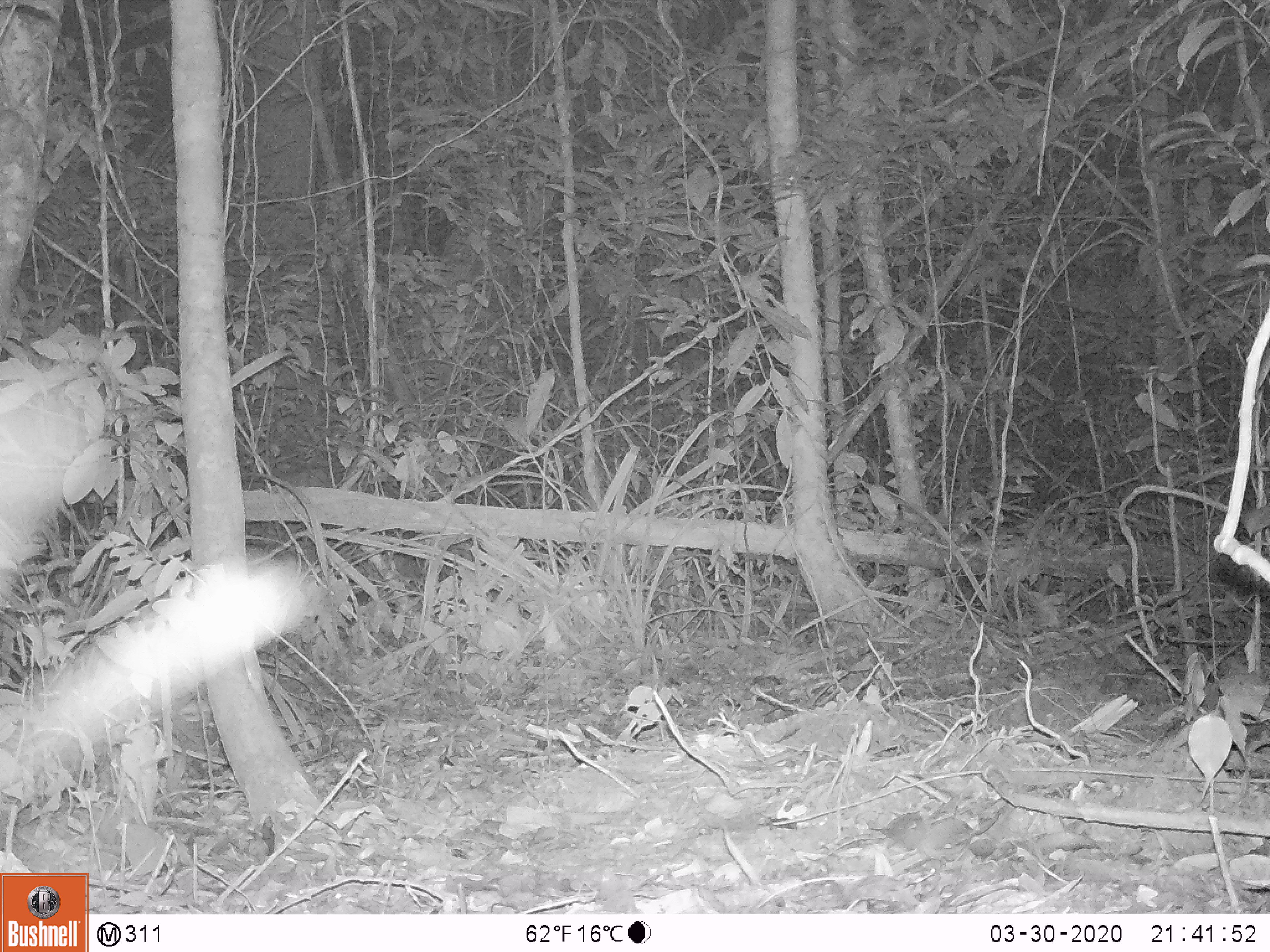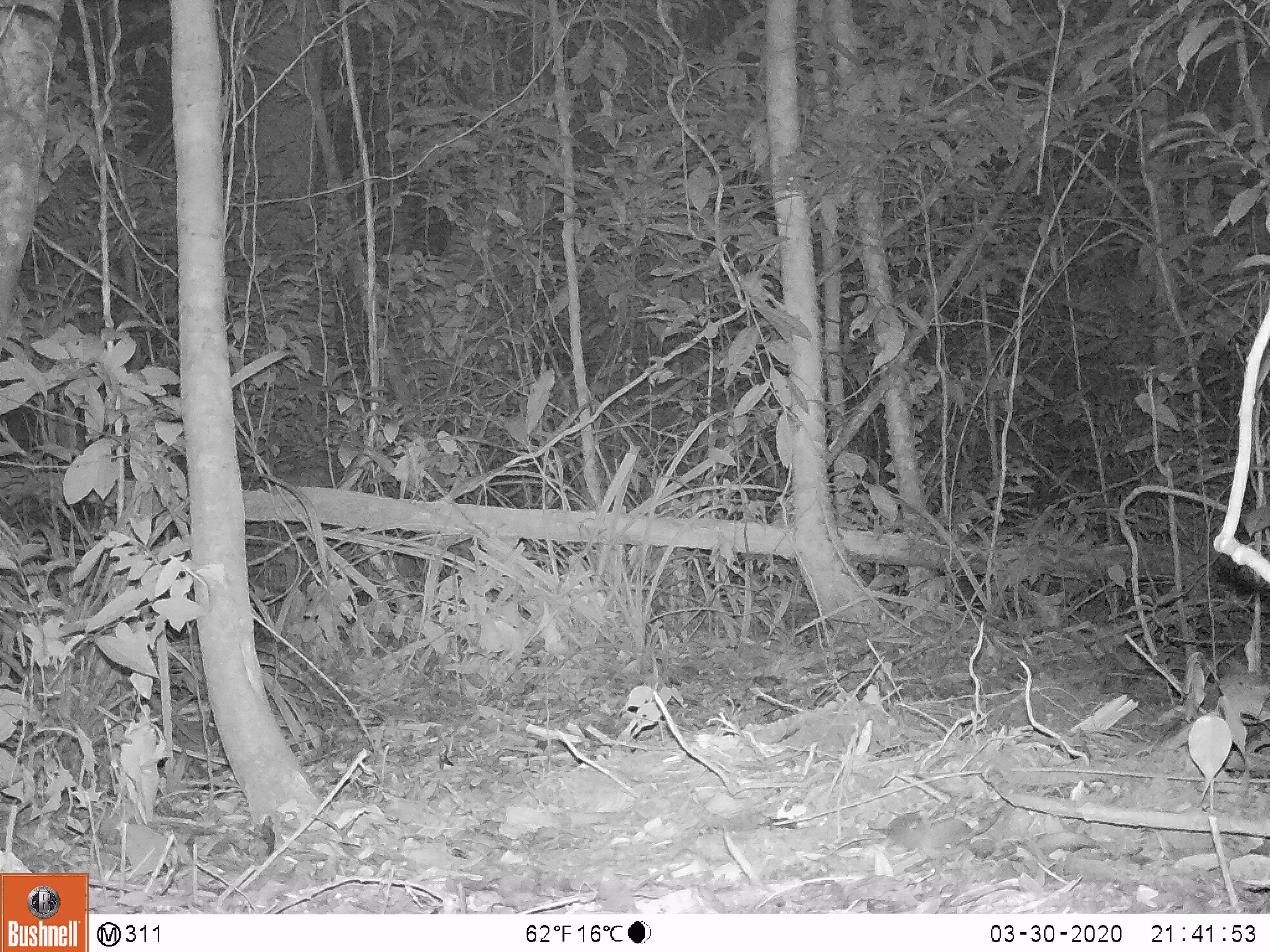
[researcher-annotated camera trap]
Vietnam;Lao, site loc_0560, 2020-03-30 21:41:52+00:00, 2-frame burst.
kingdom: Animalia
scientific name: Animalia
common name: animal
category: unidentified animal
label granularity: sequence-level